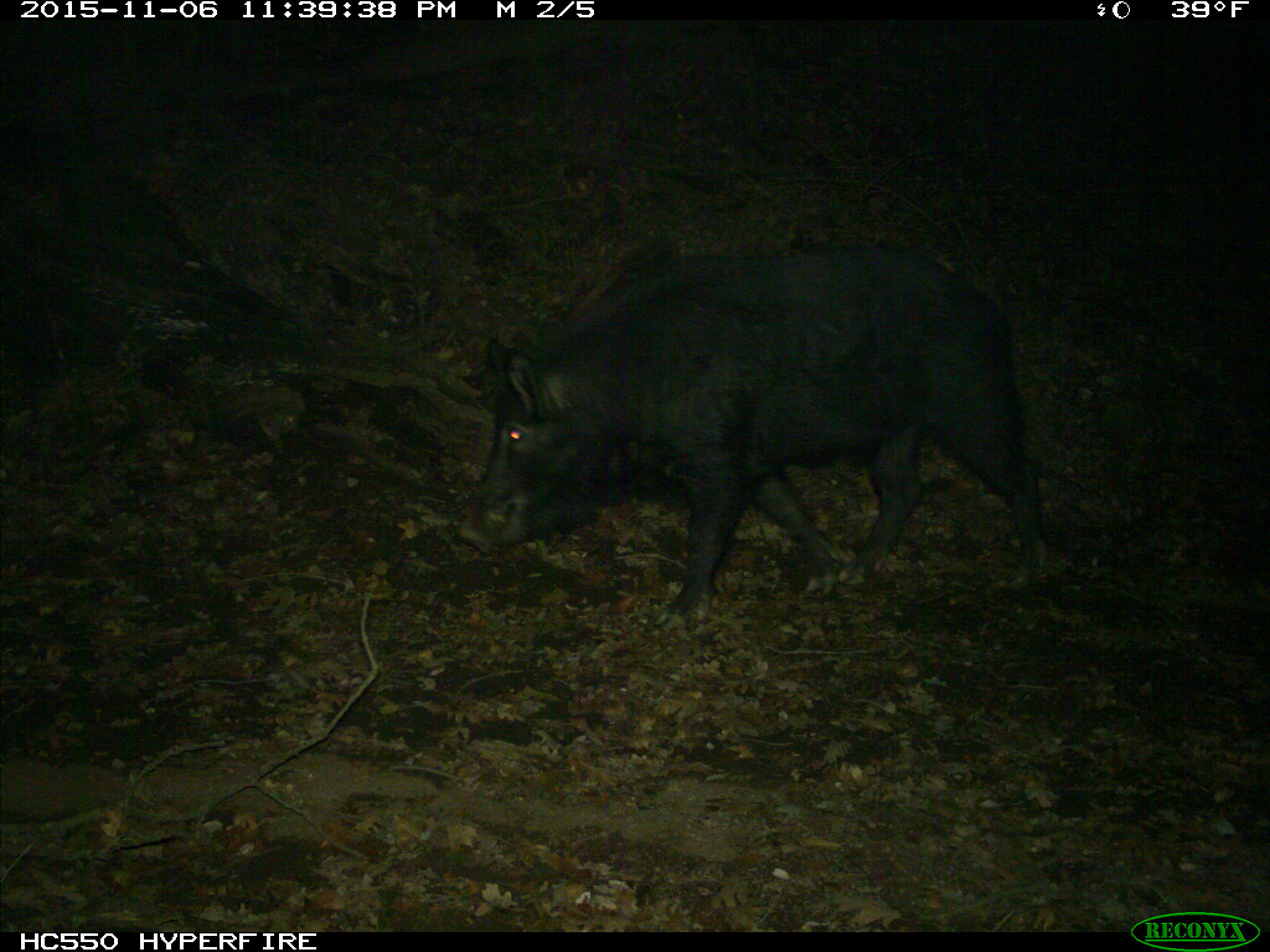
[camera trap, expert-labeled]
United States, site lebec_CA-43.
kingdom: Animalia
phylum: Chordata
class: Mammalia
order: Artiodactyla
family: Suidae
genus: Sus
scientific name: Sus scrofa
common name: wild boar